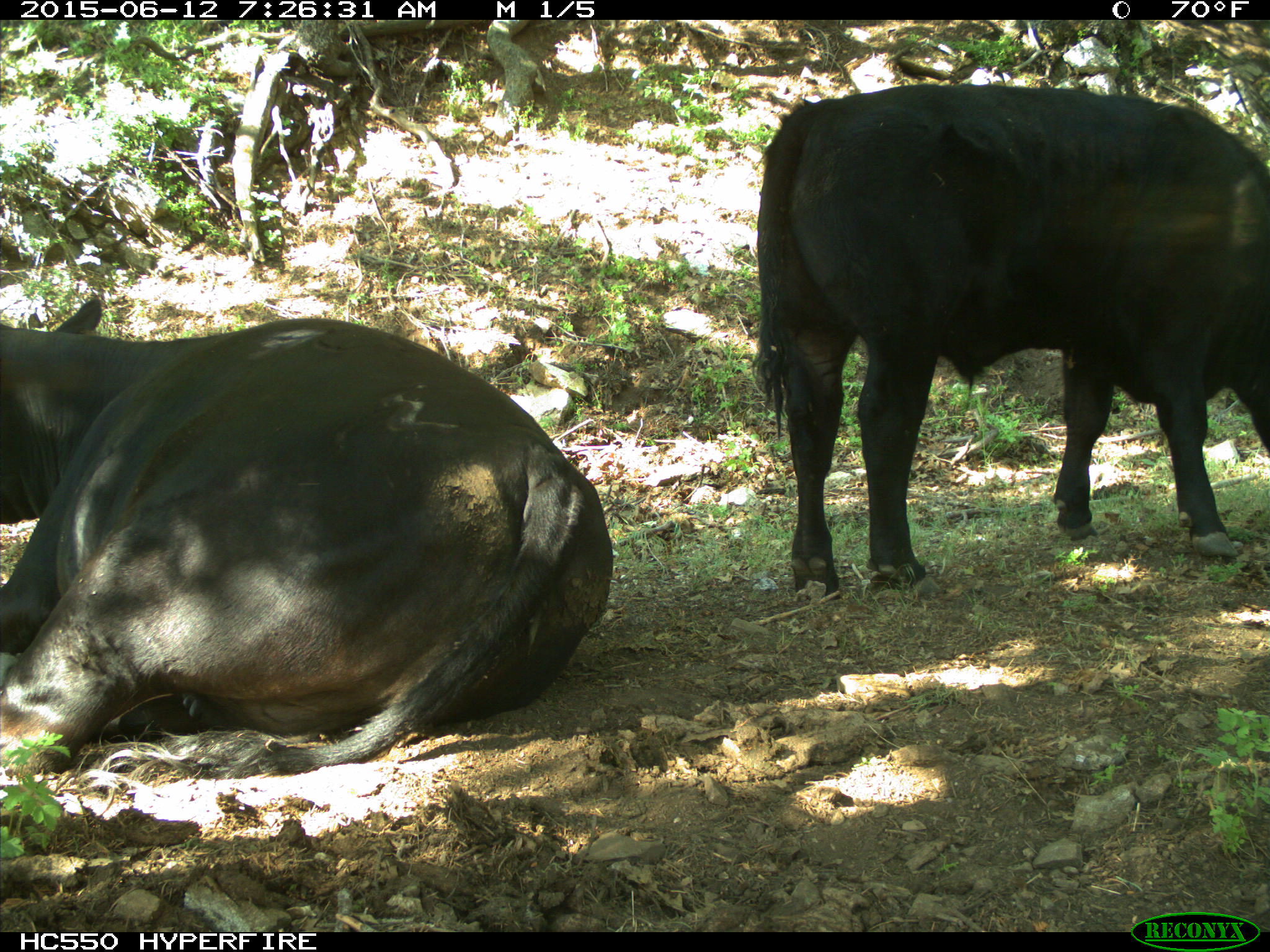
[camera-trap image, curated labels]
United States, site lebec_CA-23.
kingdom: Animalia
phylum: Chordata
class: Mammalia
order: Artiodactyla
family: Bovidae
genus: Bos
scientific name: Bos taurus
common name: domestic cow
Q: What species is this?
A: Bos taurus (domestic cow).